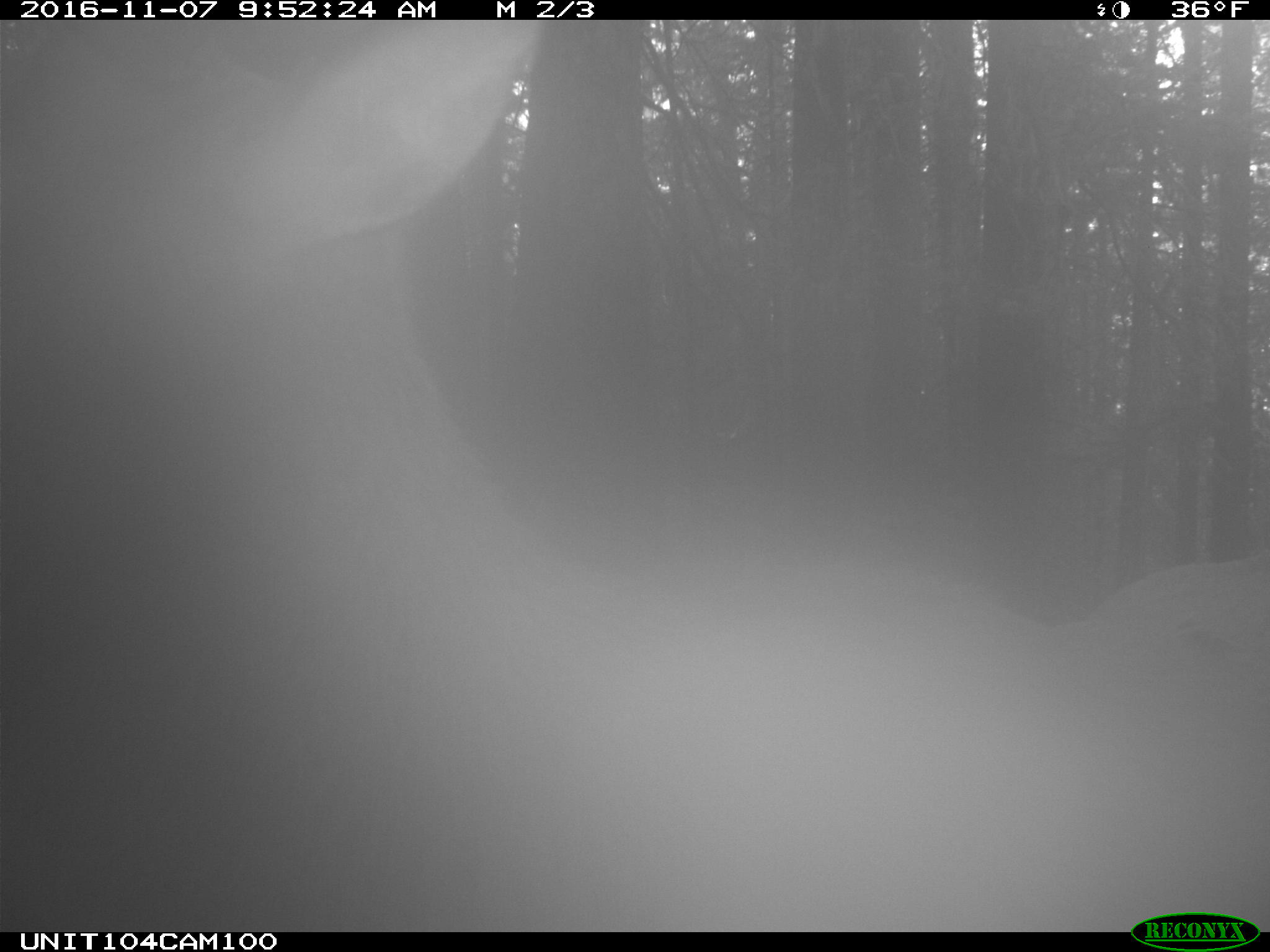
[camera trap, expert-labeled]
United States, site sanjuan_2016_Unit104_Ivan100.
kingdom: Animalia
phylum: Chordata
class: Mammalia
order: Artiodactyla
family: Cervidae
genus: Cervus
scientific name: Cervus elaphus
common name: red deer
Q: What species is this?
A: Cervus elaphus (red deer).